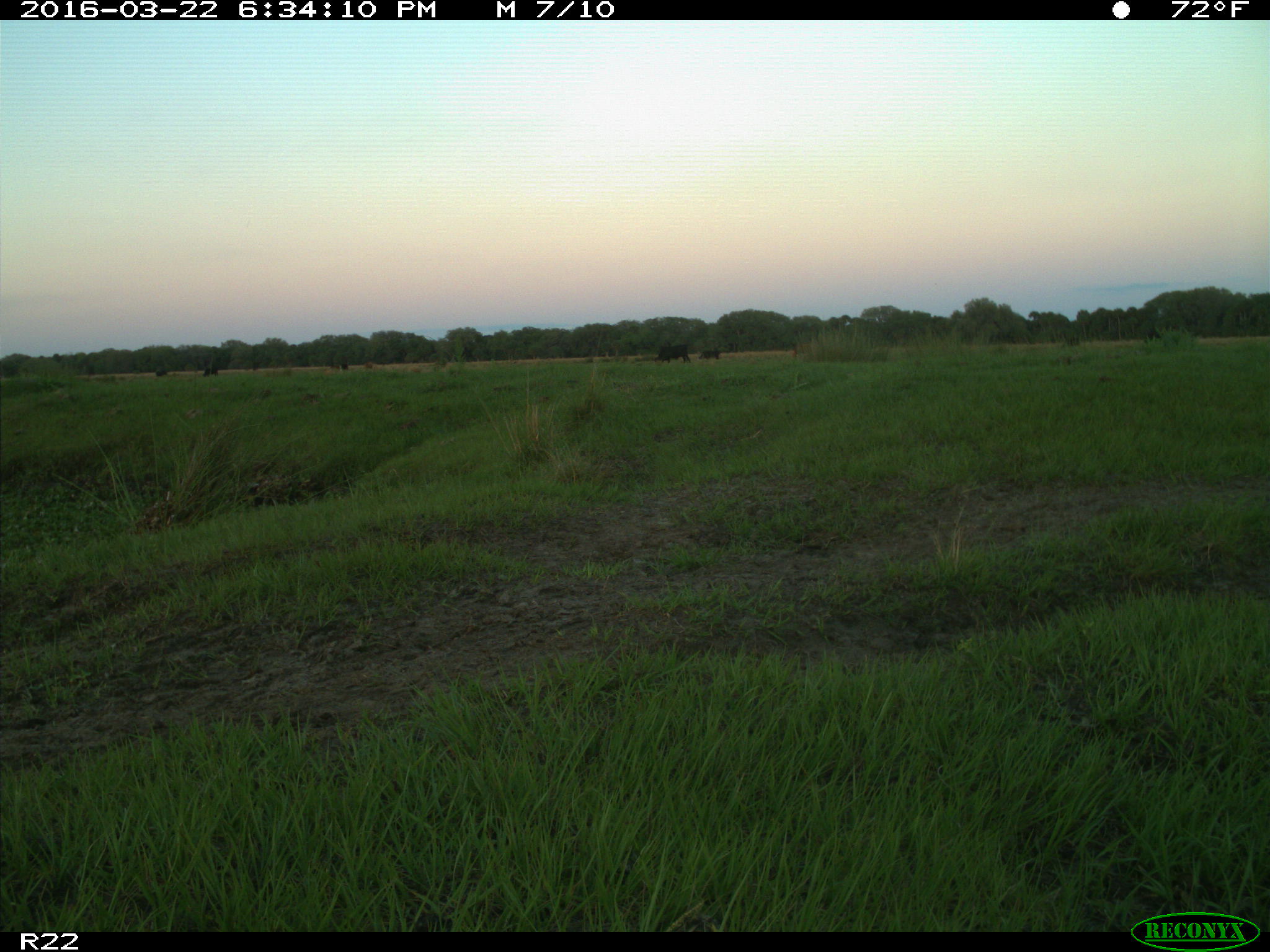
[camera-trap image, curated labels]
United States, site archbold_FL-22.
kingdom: Animalia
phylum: Chordata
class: Mammalia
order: Artiodactyla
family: Bovidae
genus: Bos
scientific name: Bos taurus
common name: domestic cow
Bos taurus (domestic cow).